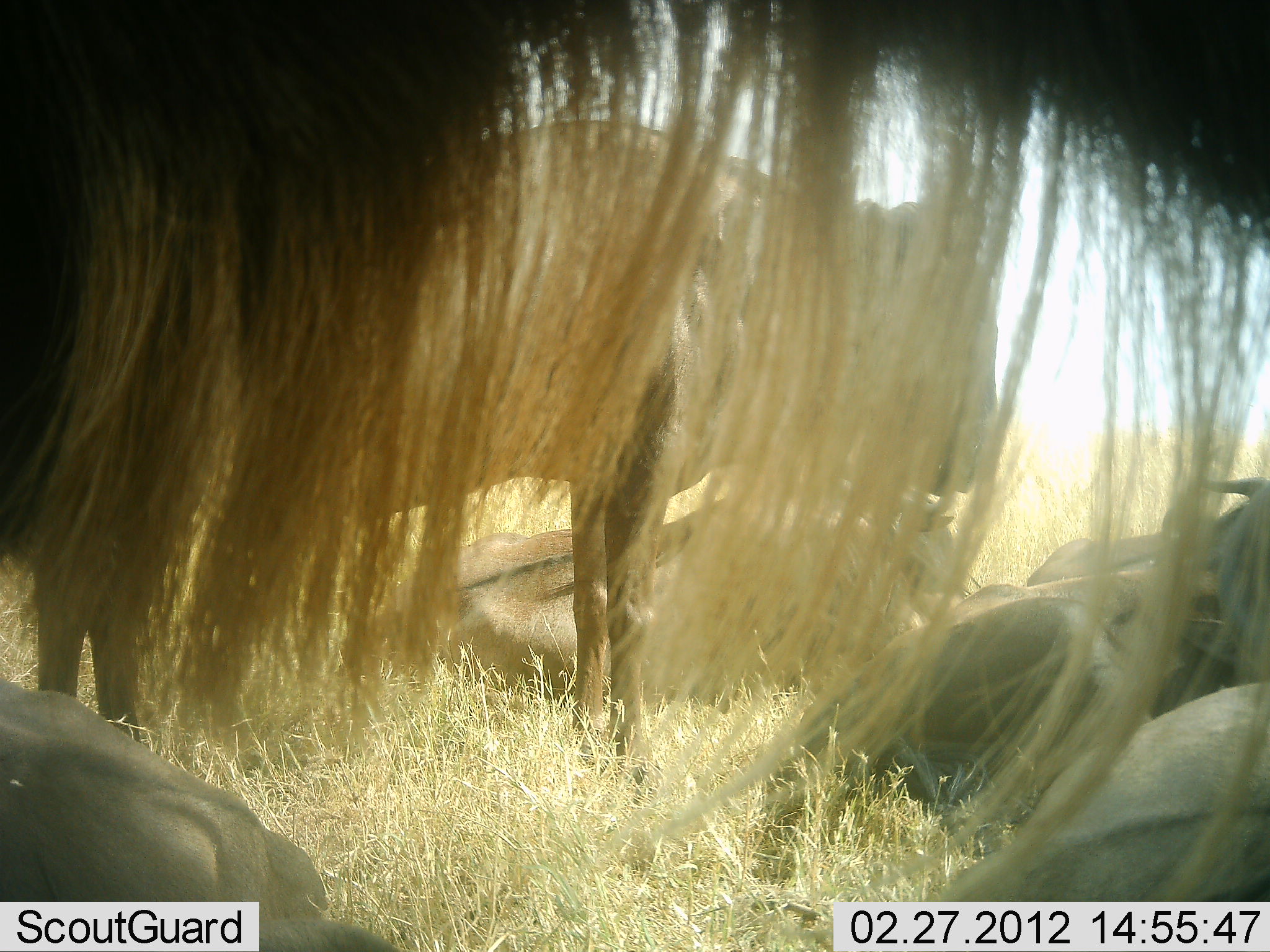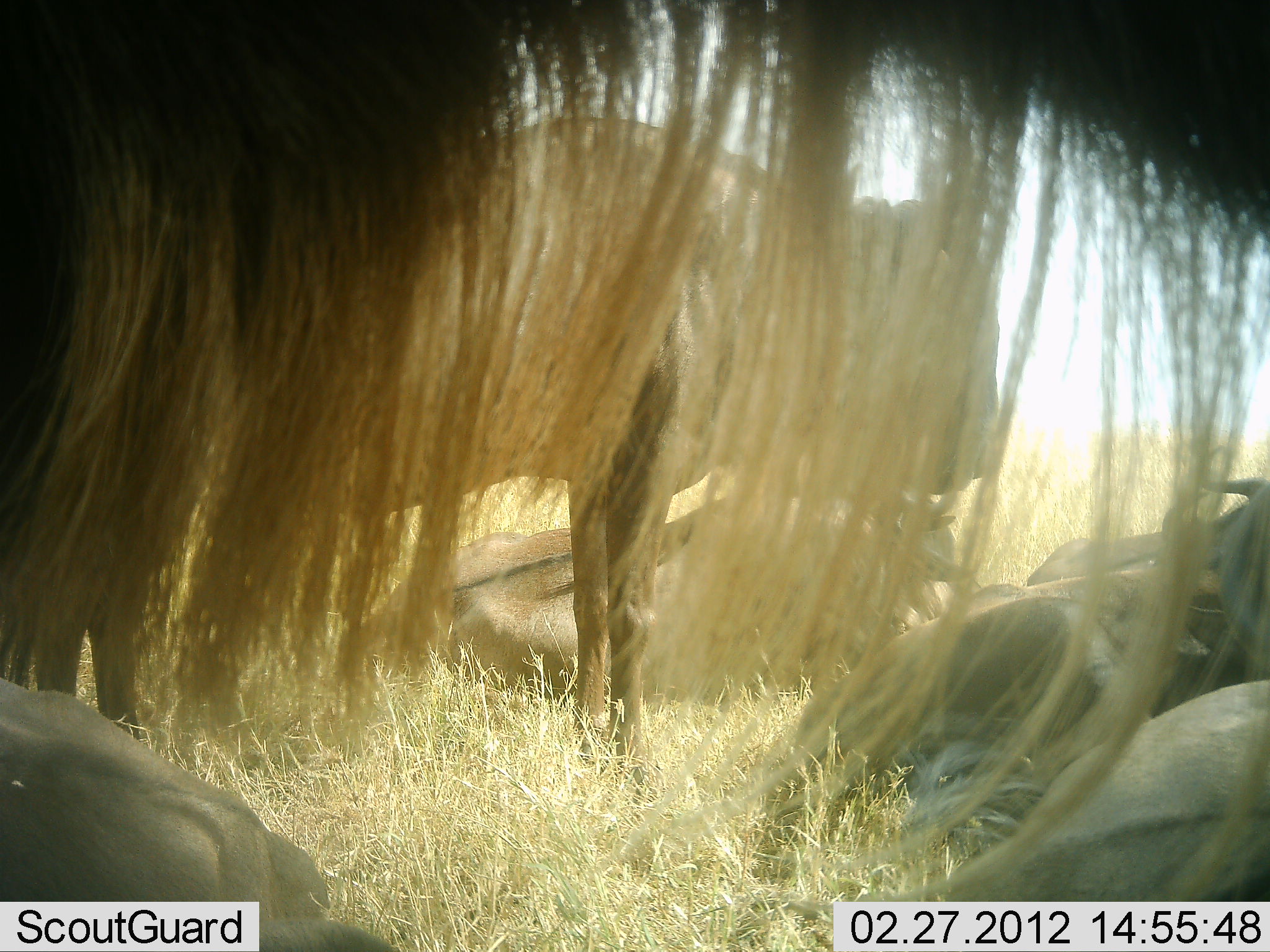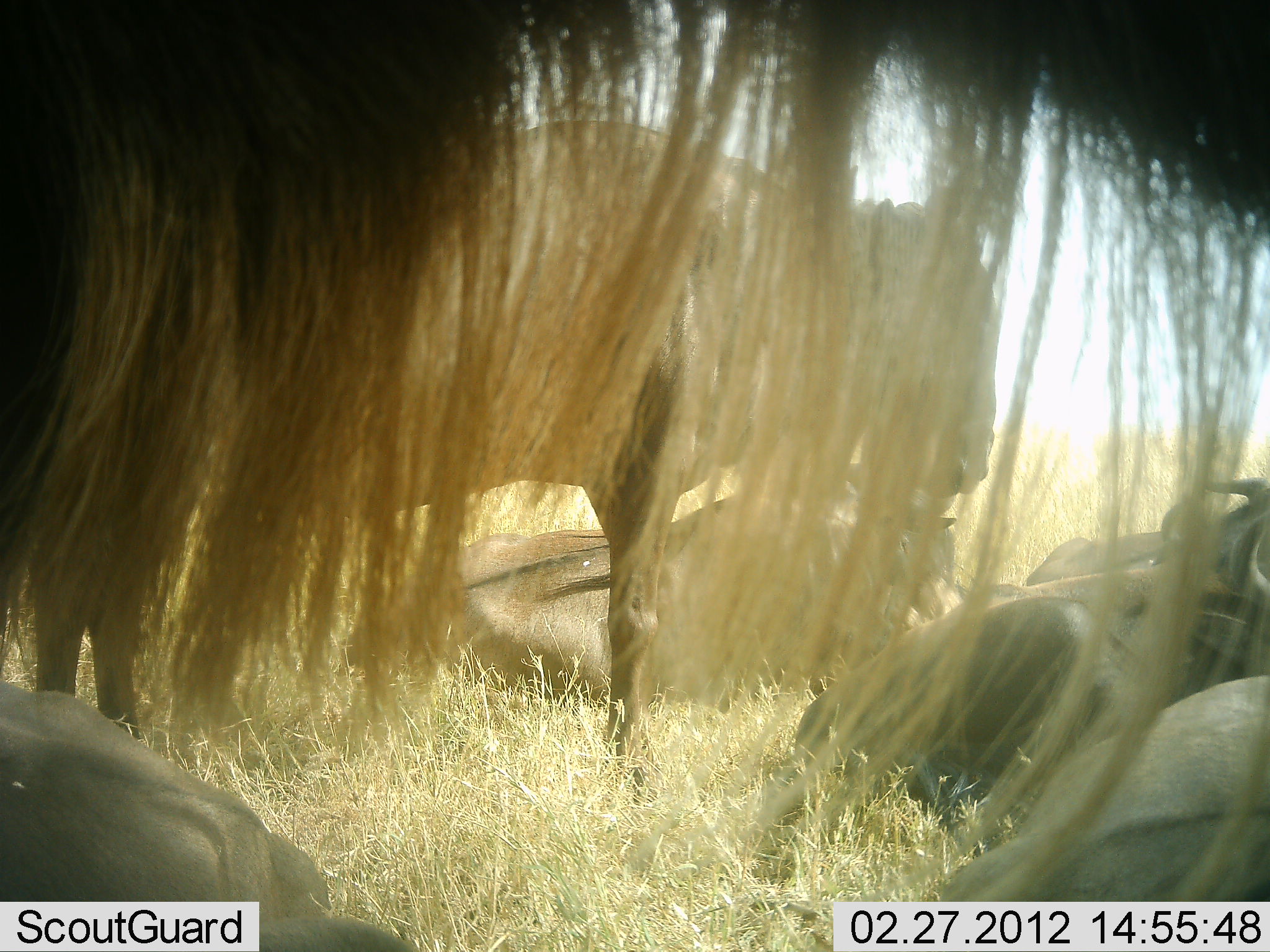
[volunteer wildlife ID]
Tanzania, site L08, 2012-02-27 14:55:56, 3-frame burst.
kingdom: Animalia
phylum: Chordata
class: Mammalia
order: Artiodactyla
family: Bovidae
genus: Connochaetes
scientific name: Connochaetes taurinus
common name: blue wildebeest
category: wildebeest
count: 6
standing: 69%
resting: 85%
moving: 0%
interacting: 8%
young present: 0%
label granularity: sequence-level